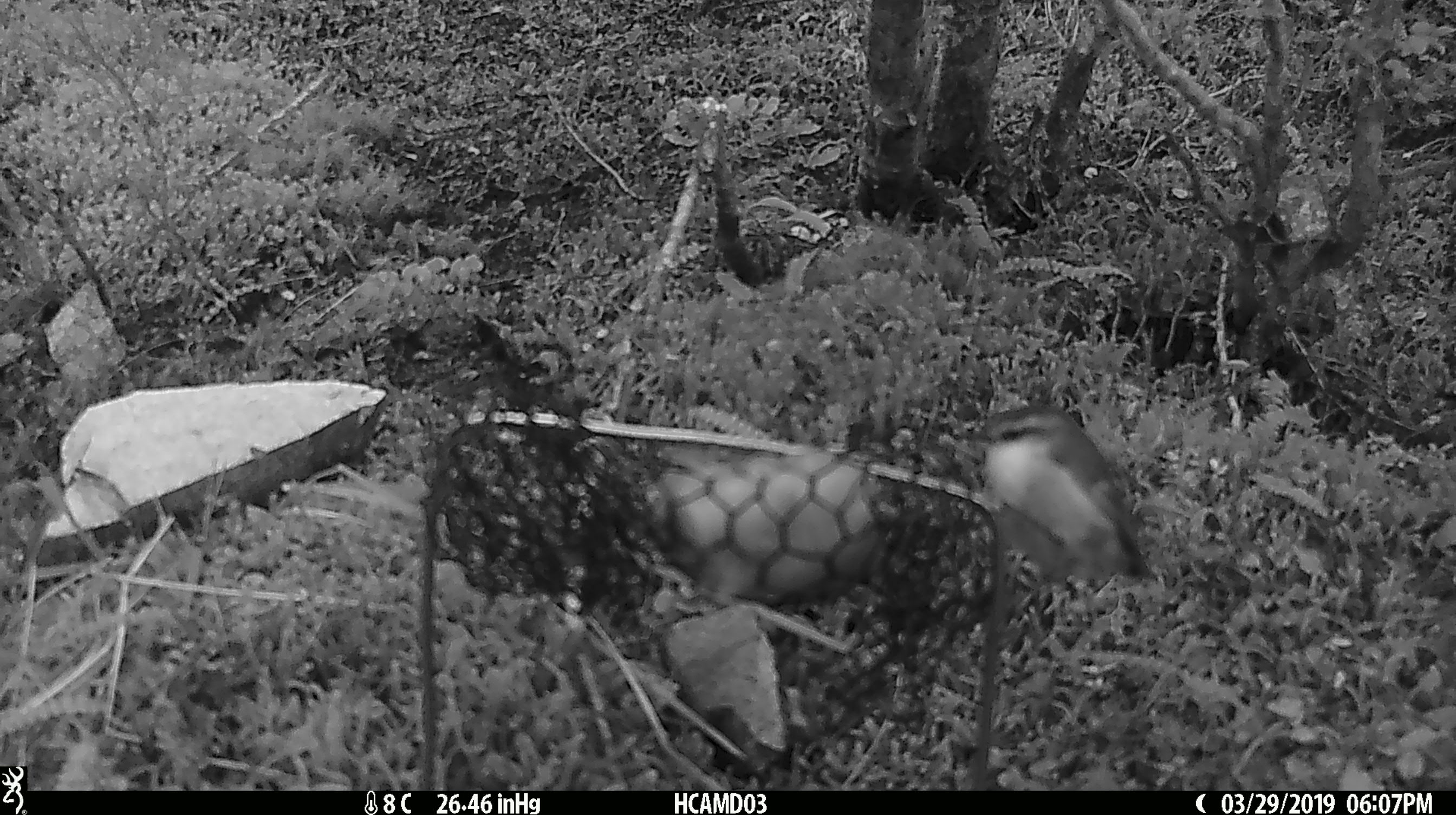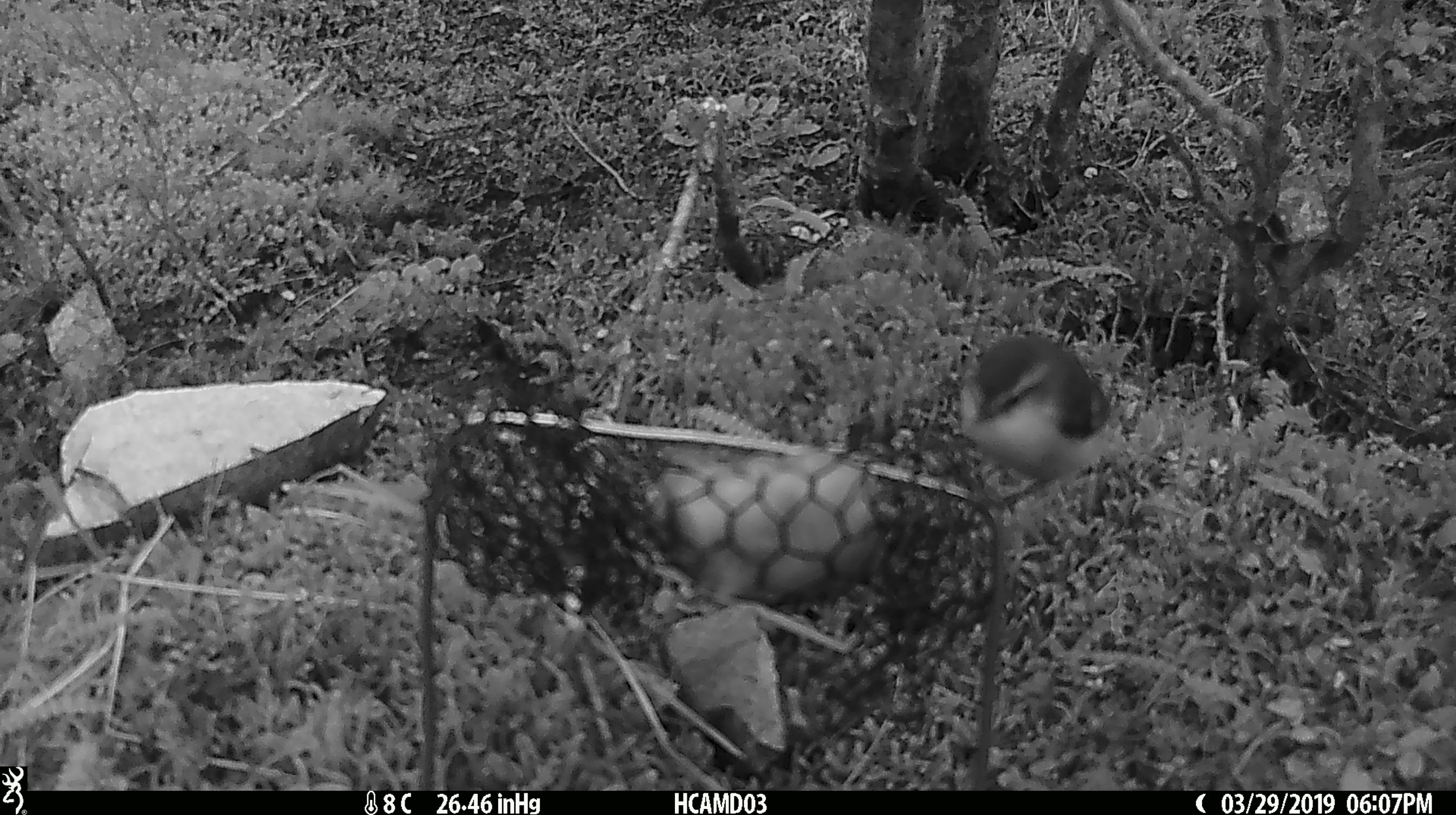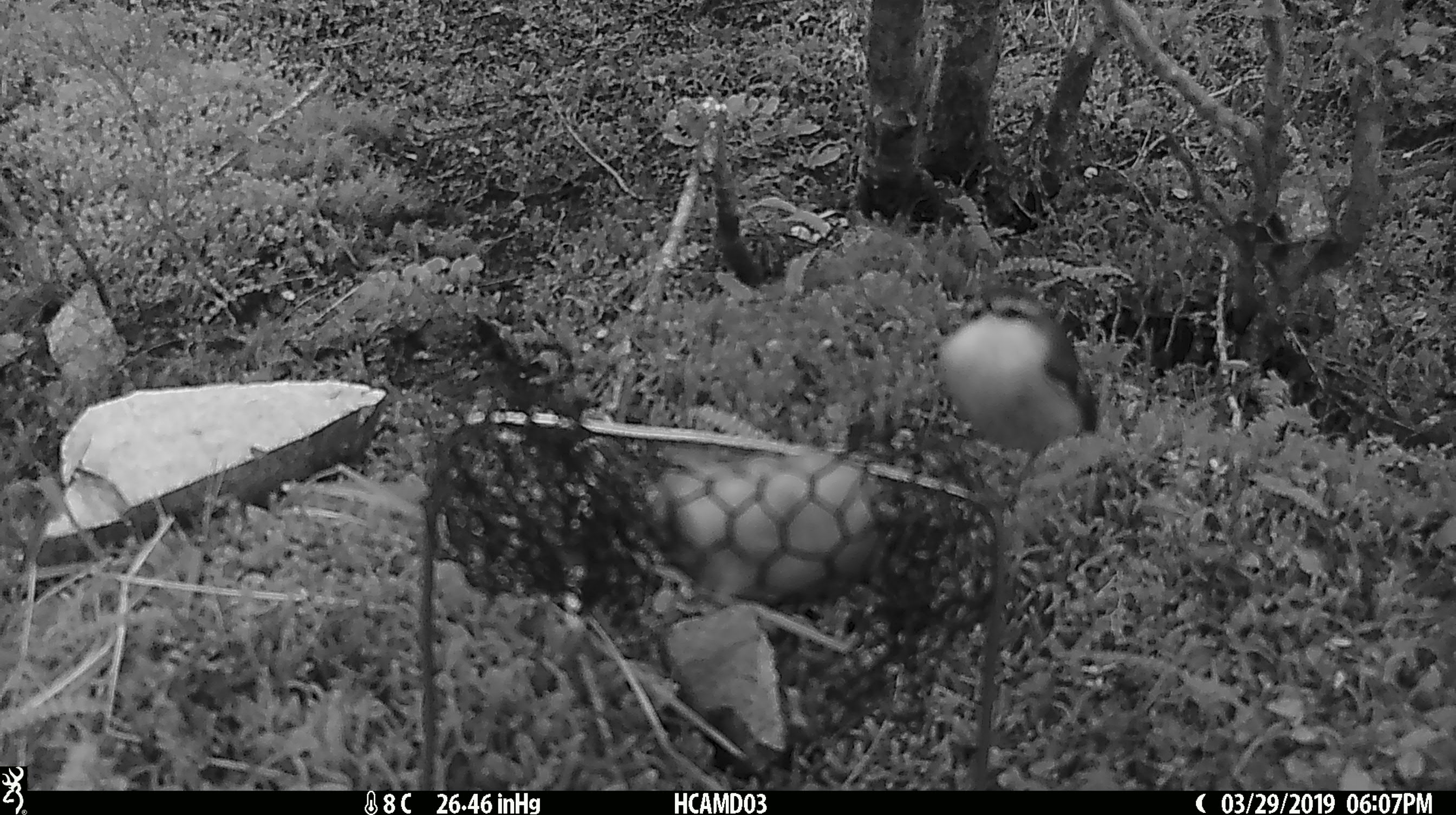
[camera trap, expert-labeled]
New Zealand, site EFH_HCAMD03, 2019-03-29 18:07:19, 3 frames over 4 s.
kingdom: Animalia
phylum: Chordata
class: Aves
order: Passeriformes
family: Acanthisittidae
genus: Acanthisitta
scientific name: Acanthisitta chloris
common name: rifleman